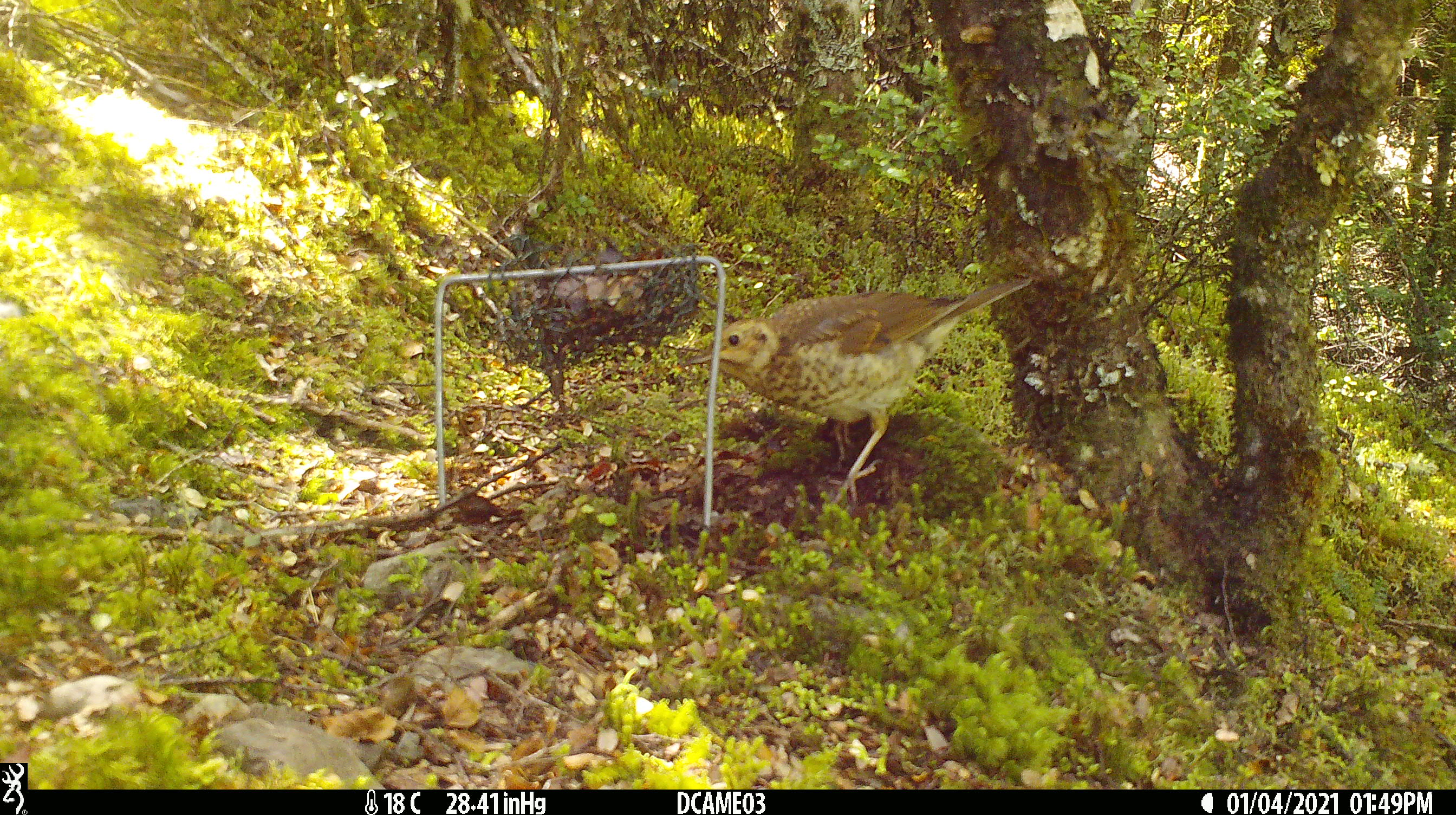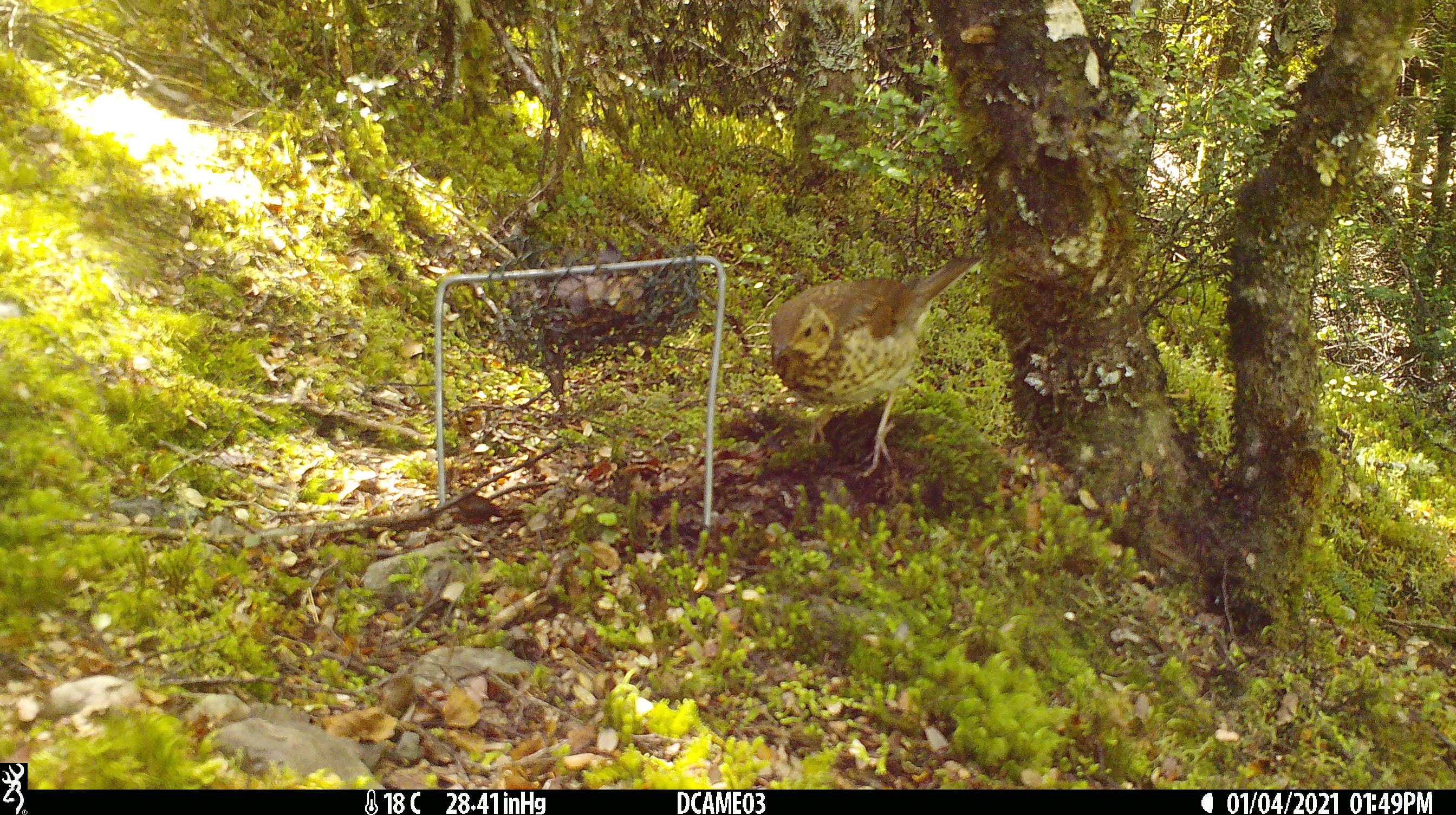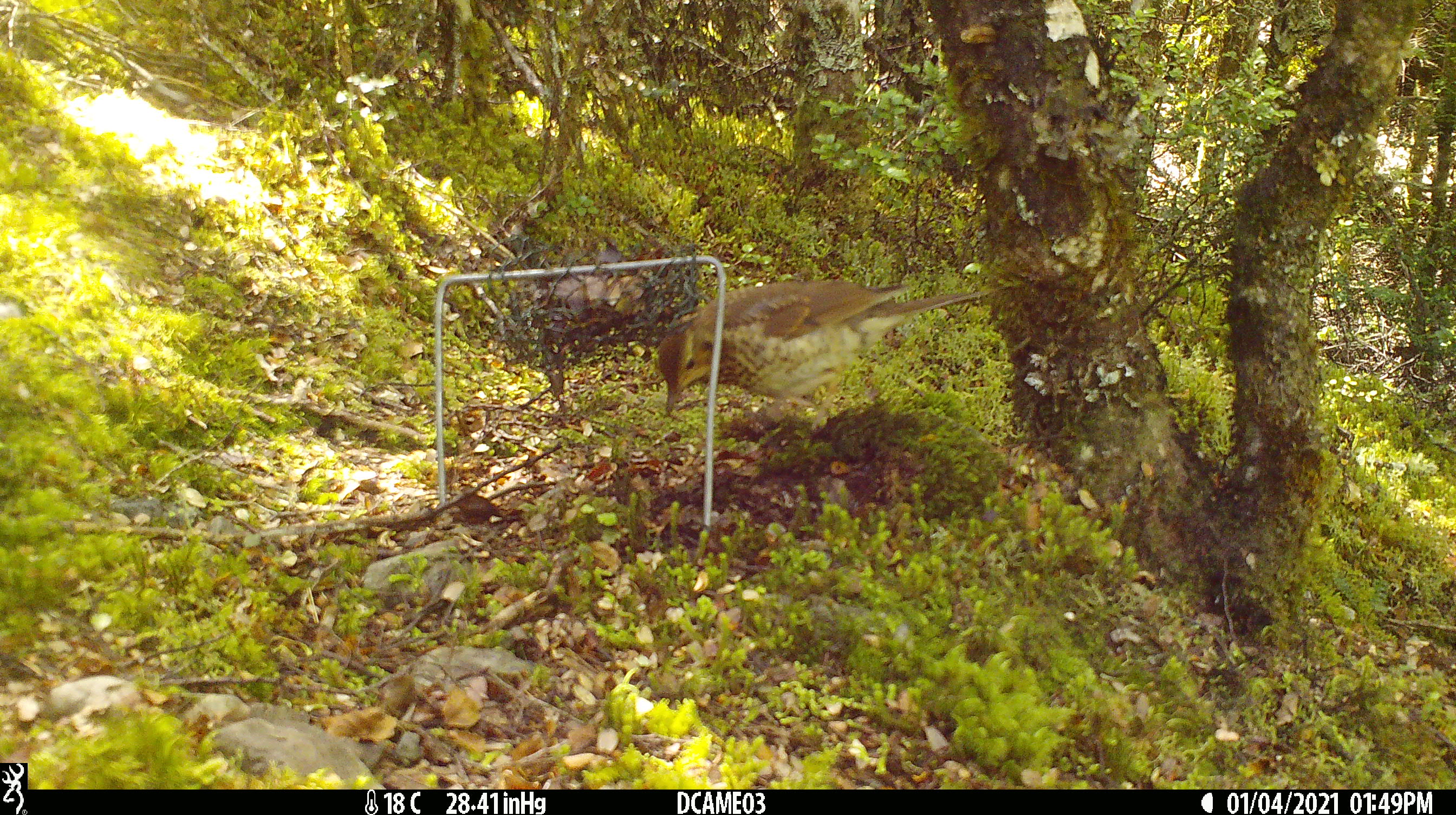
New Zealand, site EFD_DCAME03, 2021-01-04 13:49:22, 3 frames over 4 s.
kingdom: Animalia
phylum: Chordata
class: Aves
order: Passeriformes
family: Turdidae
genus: Turdus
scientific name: Turdus philomelos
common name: song thrush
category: thrush